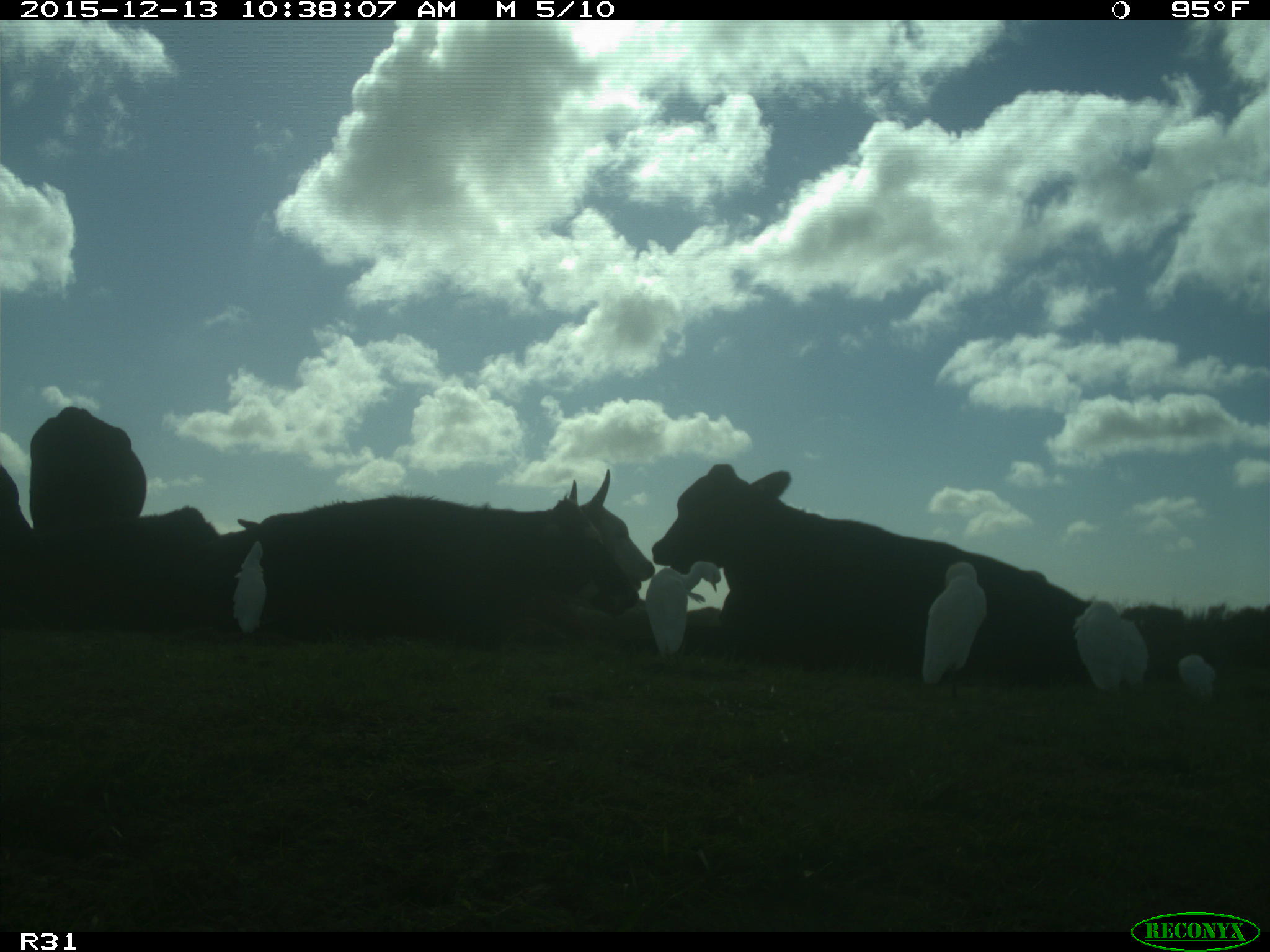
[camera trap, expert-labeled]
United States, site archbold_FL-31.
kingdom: Animalia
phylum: Chordata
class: Mammalia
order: Artiodactyla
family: Bovidae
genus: Bos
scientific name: Bos taurus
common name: domestic cow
Bos taurus (domestic cow).